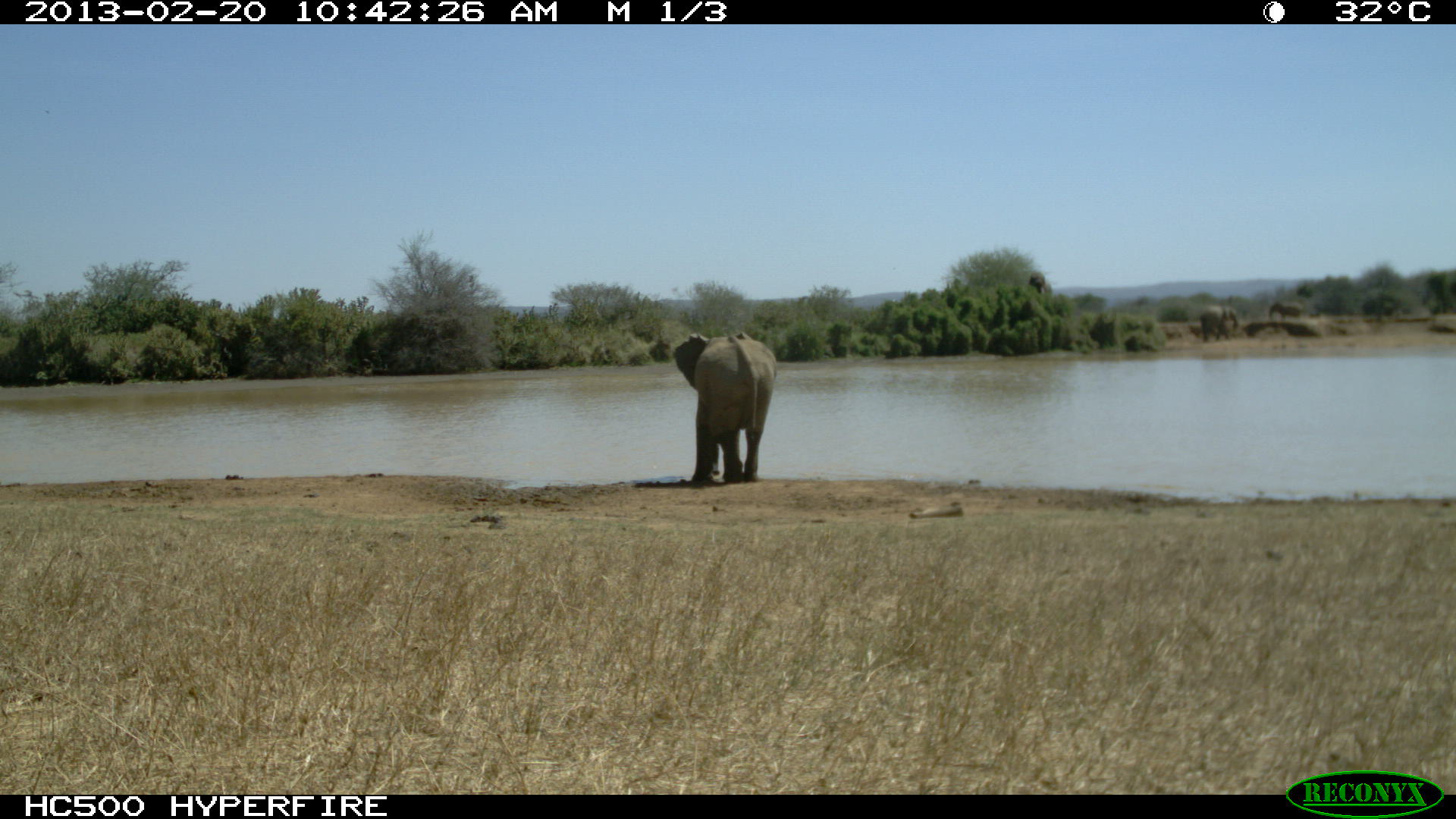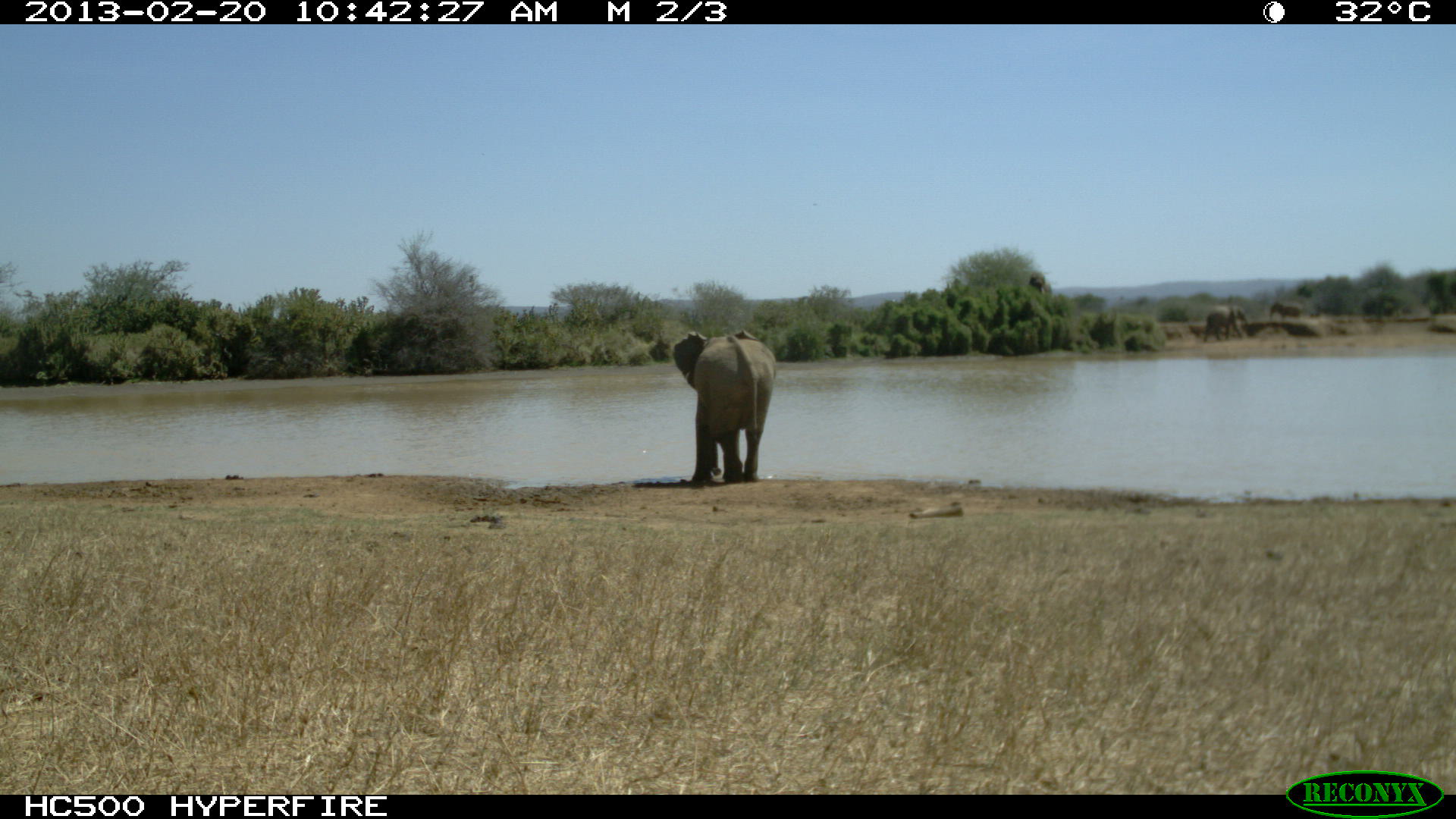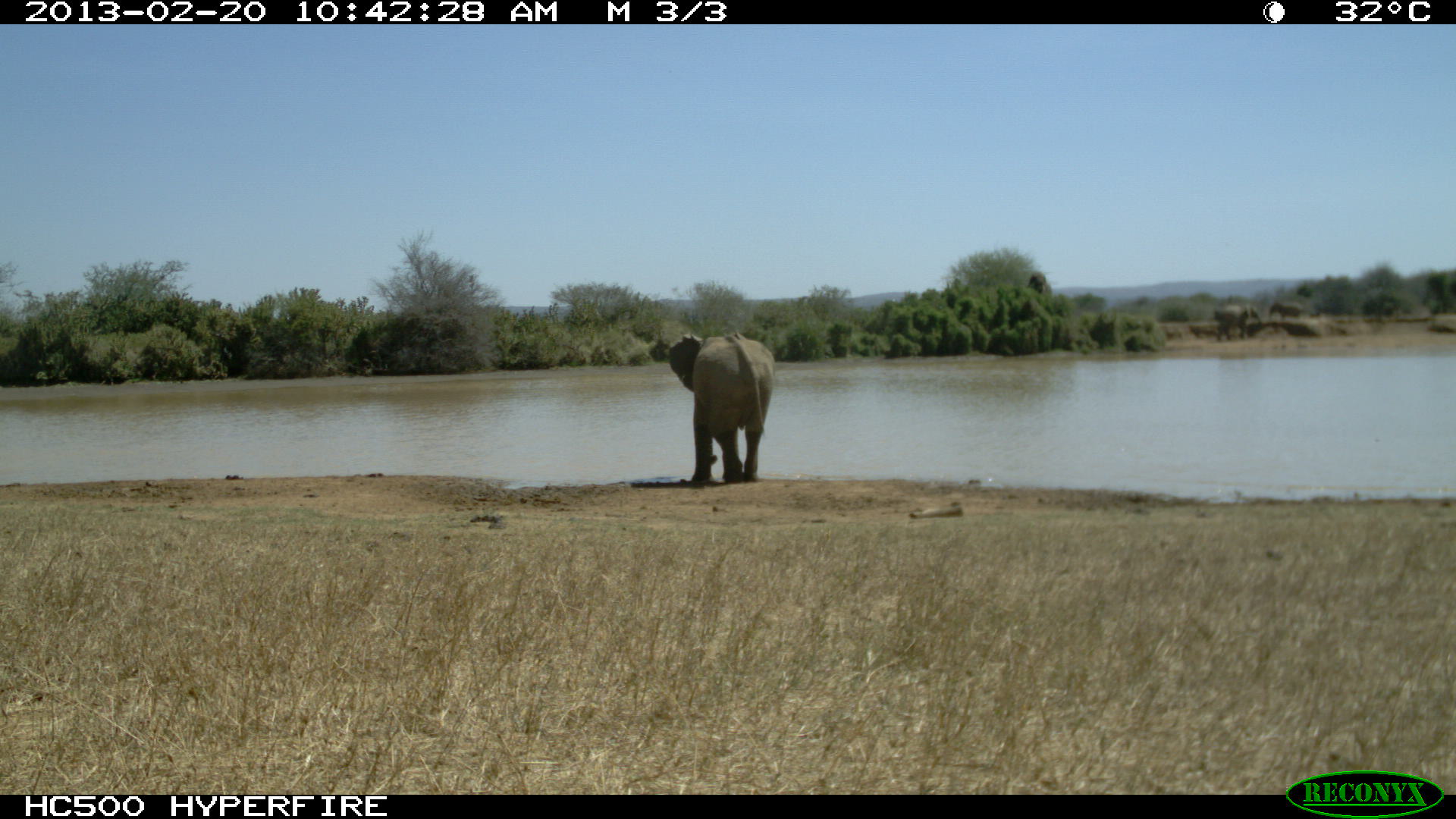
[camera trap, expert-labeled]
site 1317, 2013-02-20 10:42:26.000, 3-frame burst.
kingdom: Animalia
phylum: Chordata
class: Mammalia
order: Proboscidea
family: Elephantidae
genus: Loxodonta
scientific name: Loxodonta africana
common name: african bush elephant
Loxodonta africana (african bush elephant), count 1.